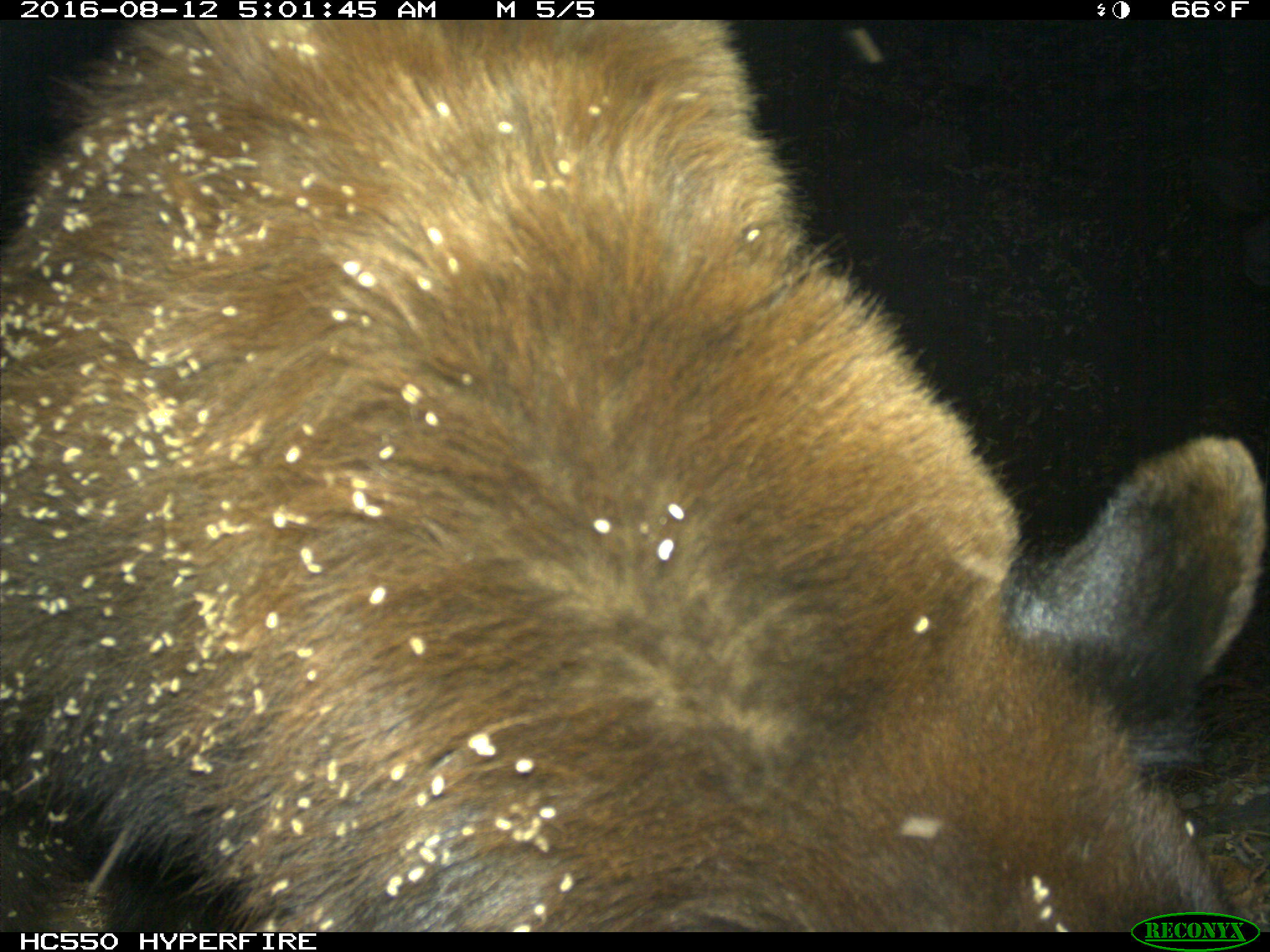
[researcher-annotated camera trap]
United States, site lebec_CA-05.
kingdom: Animalia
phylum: Chordata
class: Mammalia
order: Carnivora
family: Ursidae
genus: Ursus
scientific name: Ursus americanus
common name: american black bear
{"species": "Ursus americanus (american black bear)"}